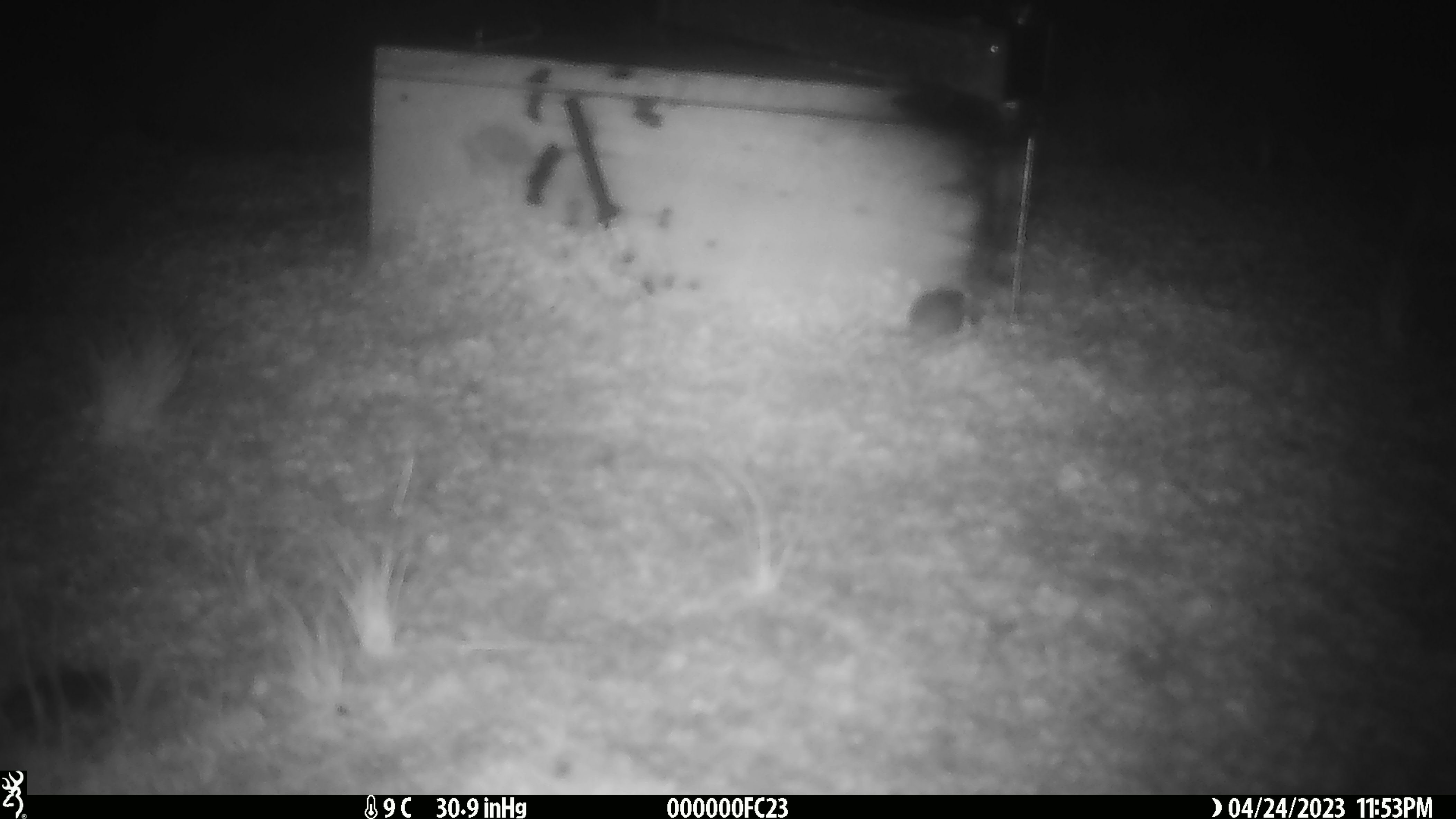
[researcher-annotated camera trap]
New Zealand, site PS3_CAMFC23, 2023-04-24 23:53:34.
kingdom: Animalia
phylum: Chordata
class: Mammalia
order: Rodentia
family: Muridae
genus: Mus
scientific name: Mus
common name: mouse